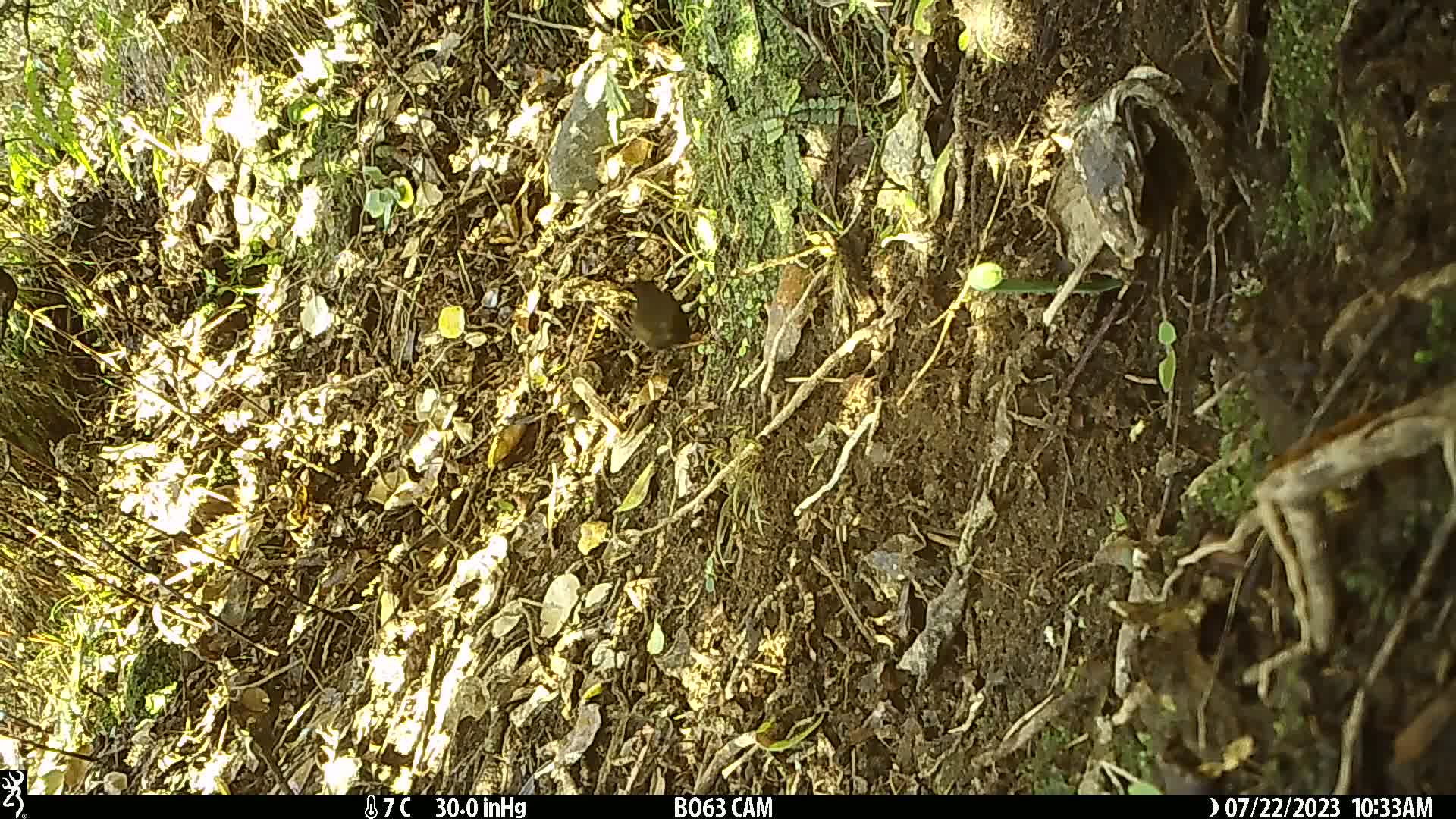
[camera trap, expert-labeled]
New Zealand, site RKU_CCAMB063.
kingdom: Animalia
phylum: Chordata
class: Aves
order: Passeriformes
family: Turdidae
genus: Turdus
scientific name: Turdus merula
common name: eurasian blackbird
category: blackbird